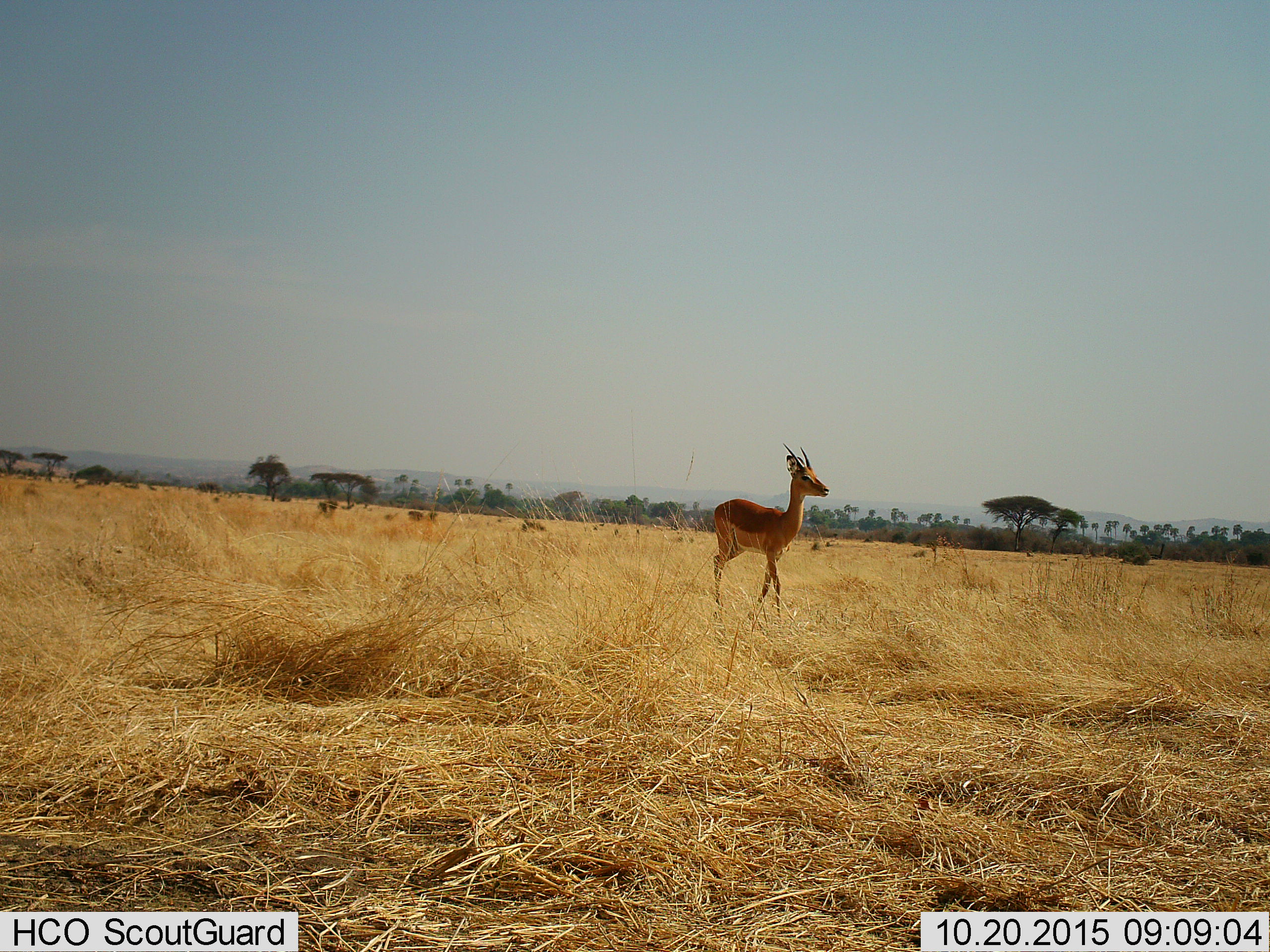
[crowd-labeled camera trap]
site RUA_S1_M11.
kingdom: Animalia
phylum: Chordata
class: Mammalia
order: Artiodactyla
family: Bovidae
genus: Aepyceros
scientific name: Aepyceros melampus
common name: impala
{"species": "impala (Aepyceros melampus)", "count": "1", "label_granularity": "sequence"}